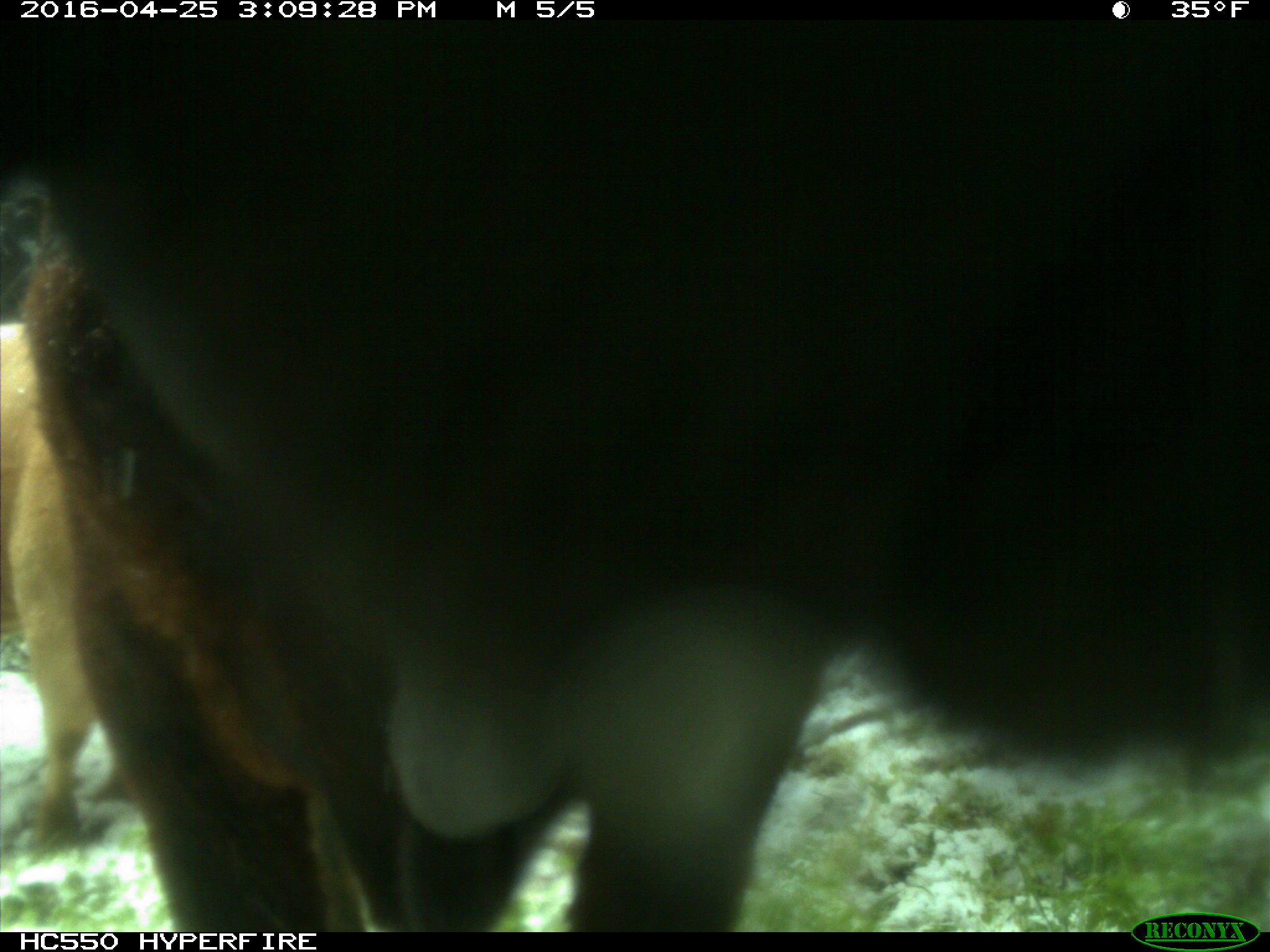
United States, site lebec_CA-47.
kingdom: Animalia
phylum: Chordata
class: Mammalia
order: Artiodactyla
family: Bovidae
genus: Bos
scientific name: Bos taurus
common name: domestic cow